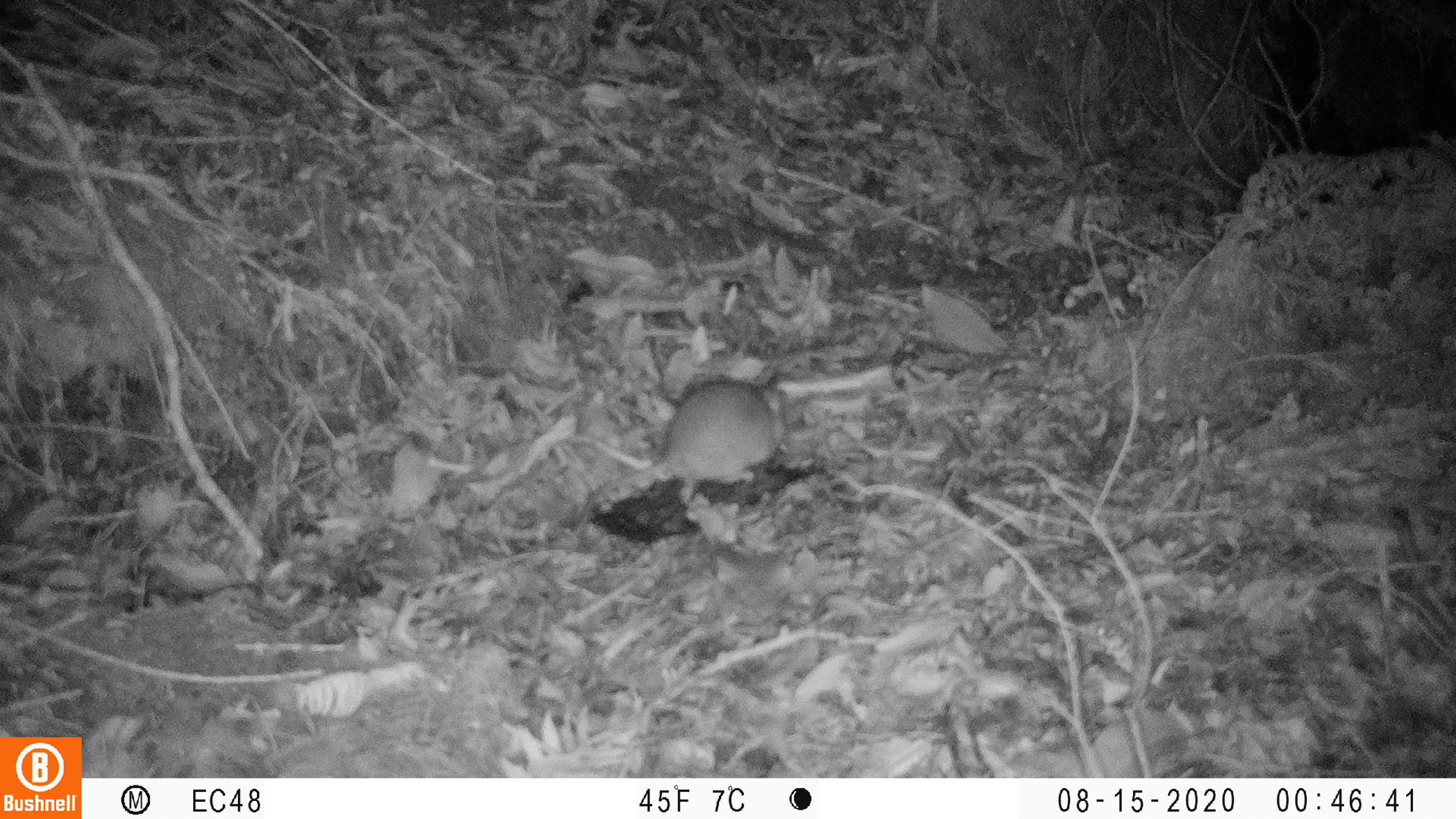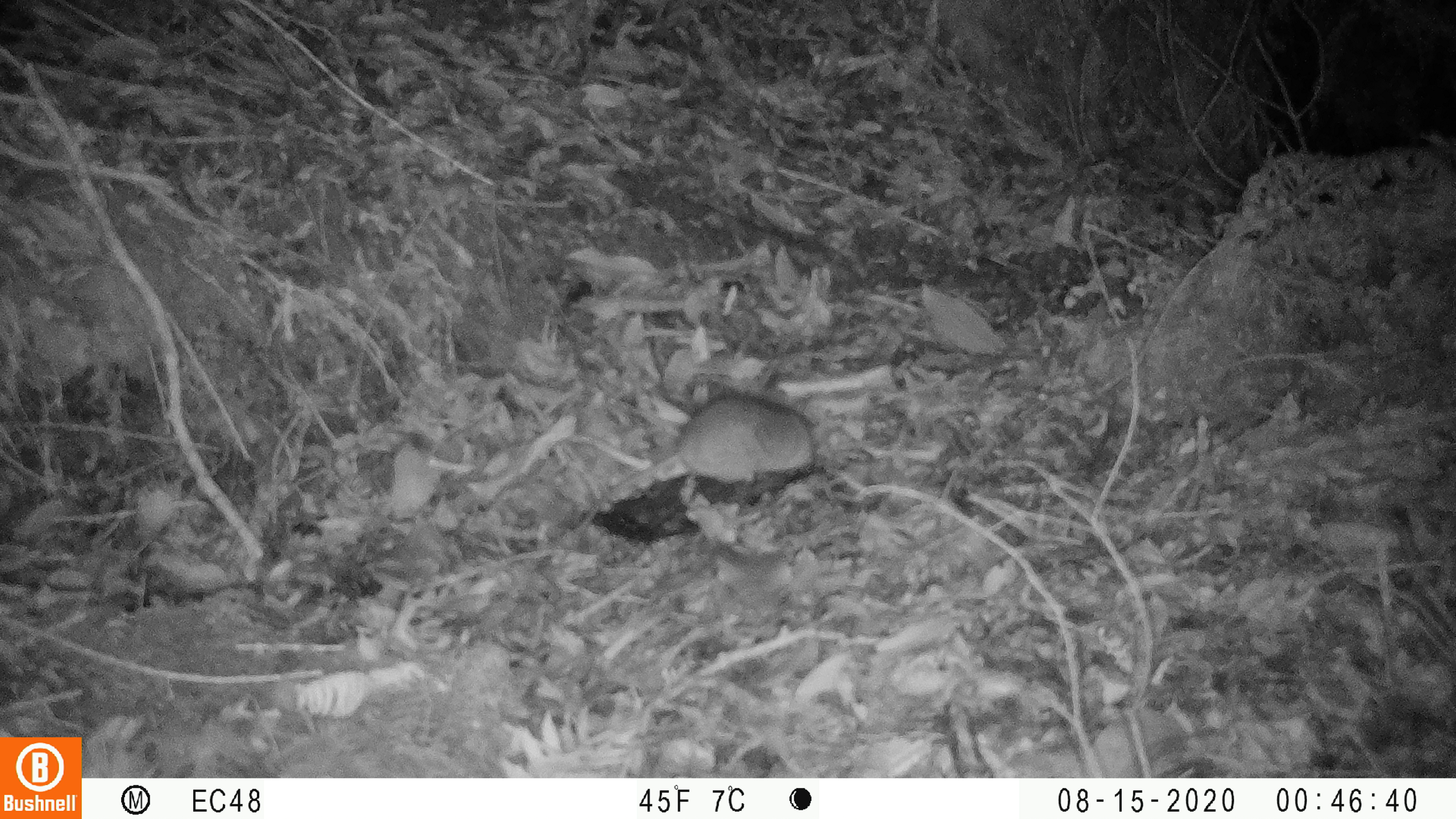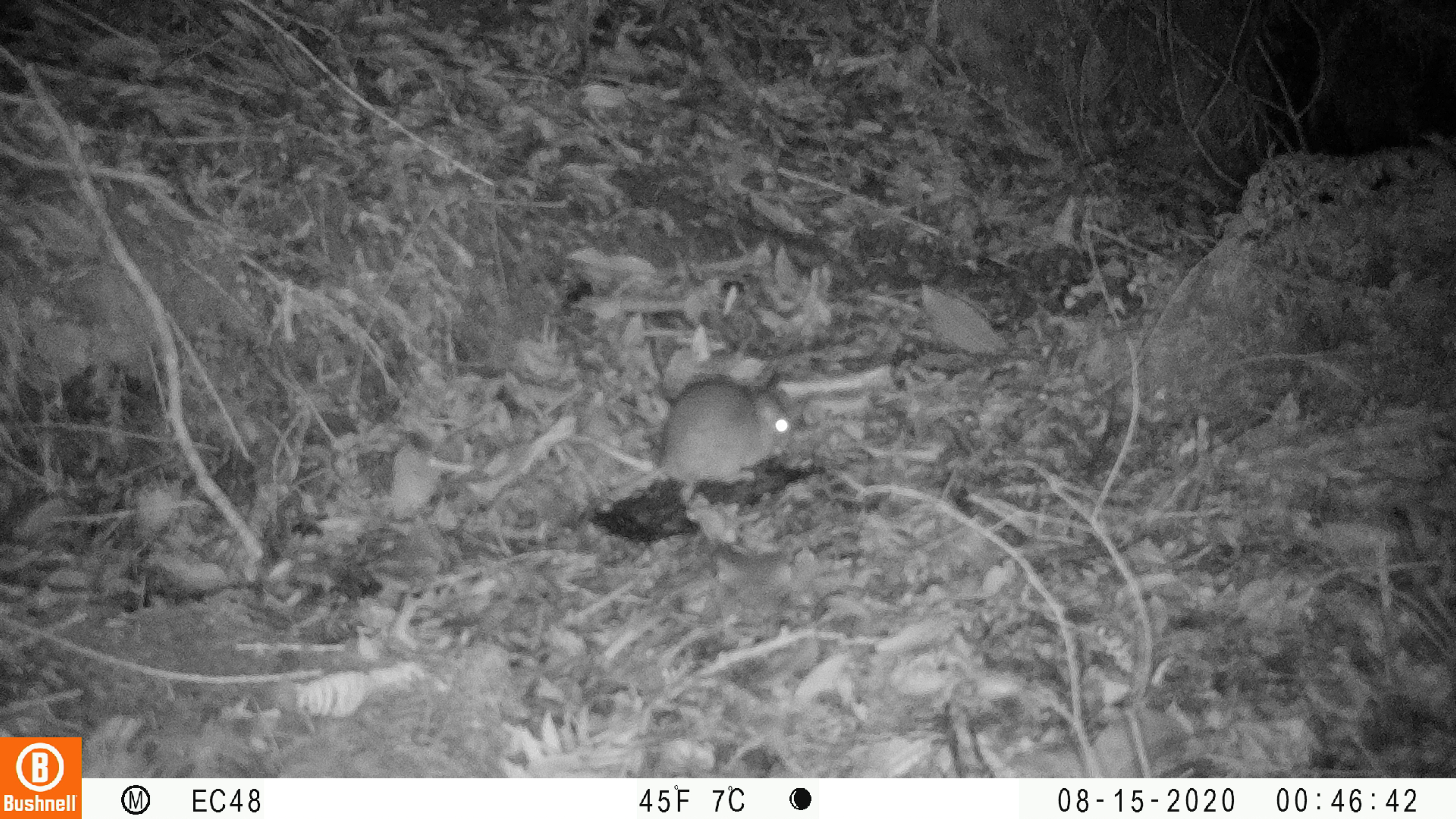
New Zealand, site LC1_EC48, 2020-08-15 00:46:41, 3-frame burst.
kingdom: Animalia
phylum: Chordata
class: Mammalia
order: Rodentia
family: Muridae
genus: Rattus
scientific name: Rattus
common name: rat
Rat (Rattus).